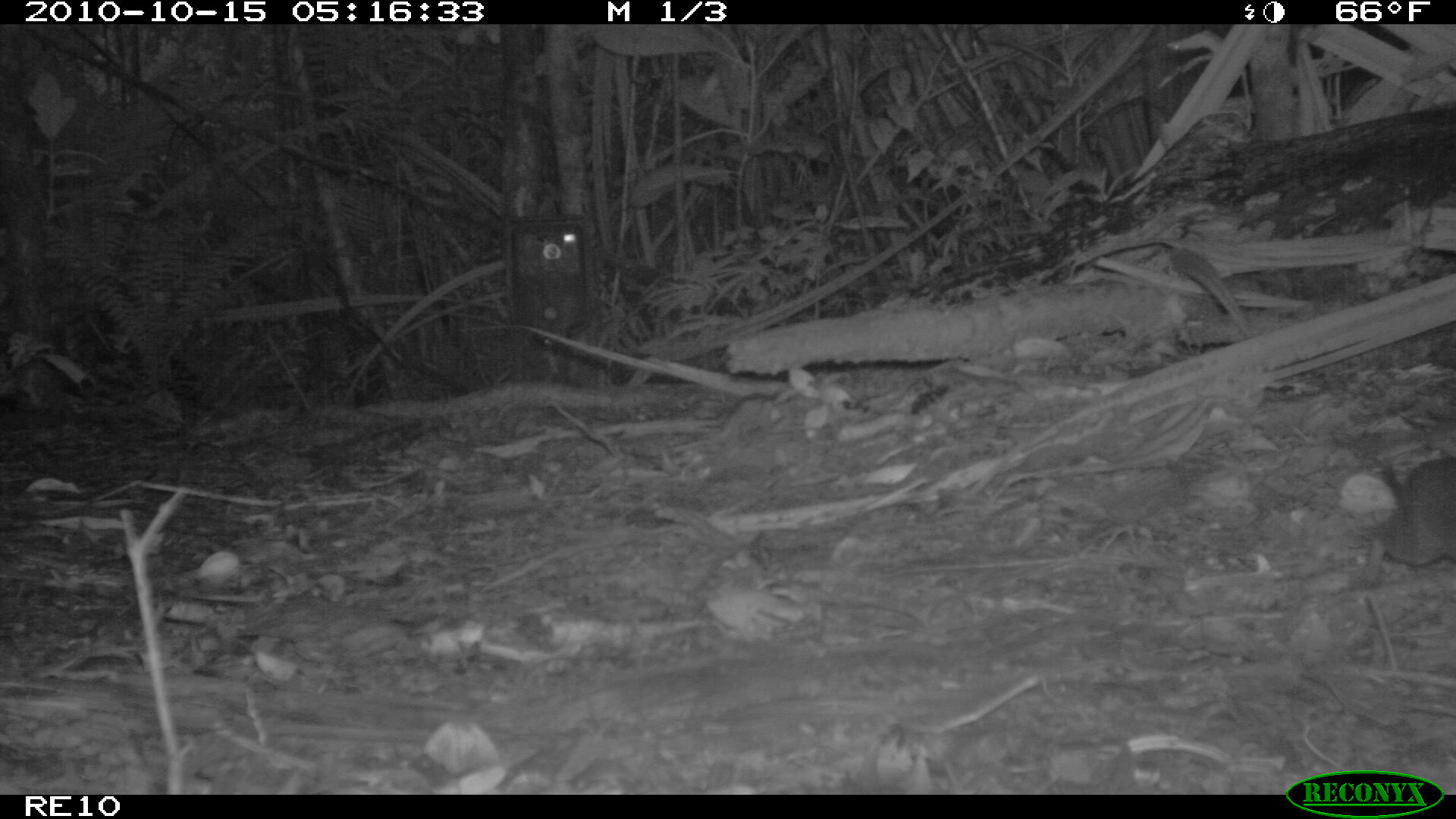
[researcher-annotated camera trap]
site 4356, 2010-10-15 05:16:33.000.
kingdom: Animalia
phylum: Chordata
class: Mammalia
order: Rodentia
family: Muridae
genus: Rattus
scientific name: Rattus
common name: rodent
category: unknown rat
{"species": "unknown rat (rodent) (Rattus)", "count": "1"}